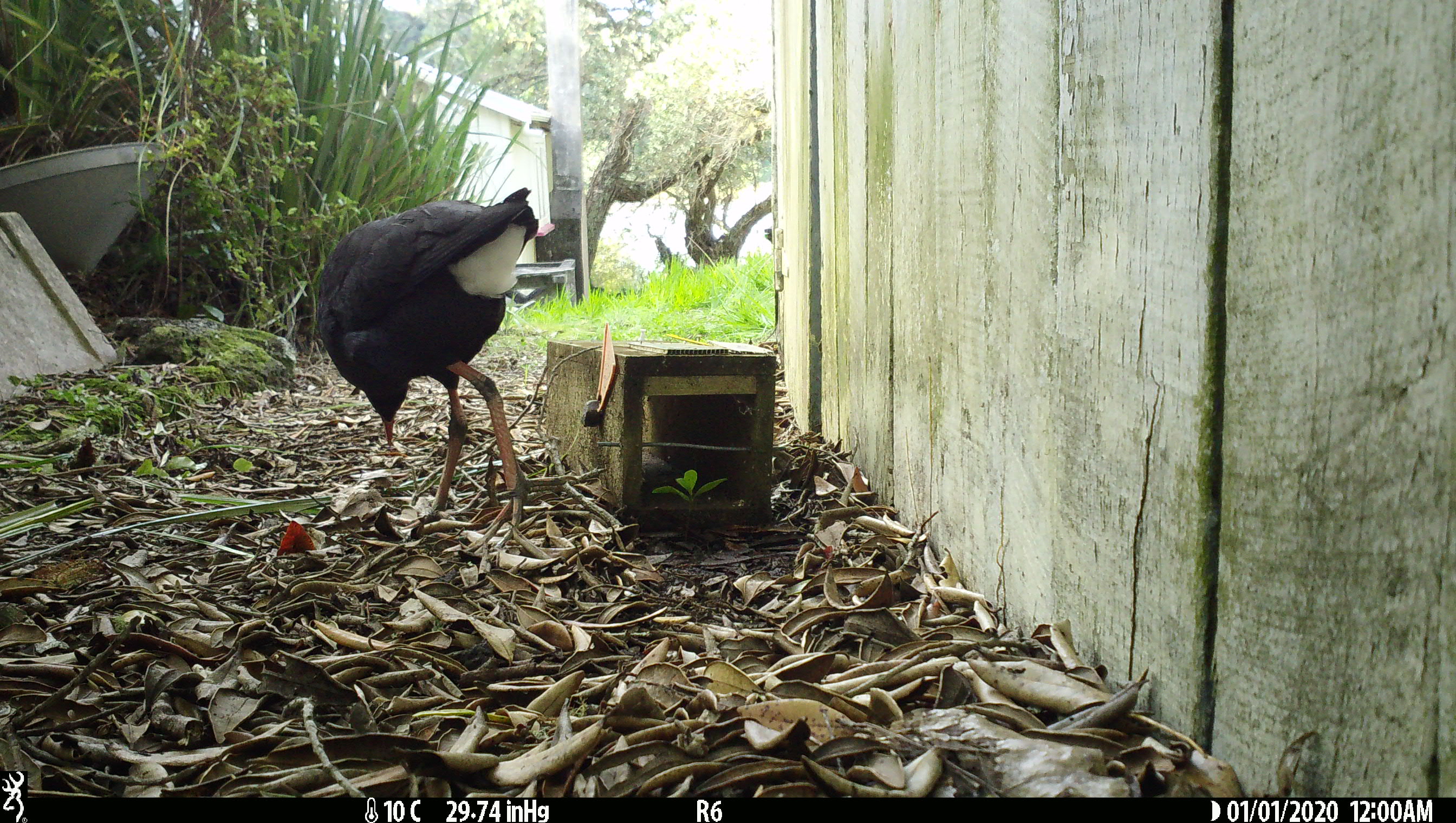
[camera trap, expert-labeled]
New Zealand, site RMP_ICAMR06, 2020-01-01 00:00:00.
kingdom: Animalia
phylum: Chordata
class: Aves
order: Gruiformes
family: Rallidae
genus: Porphyrio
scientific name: Porphyrio melanotus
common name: australasian swamphen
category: pukeko